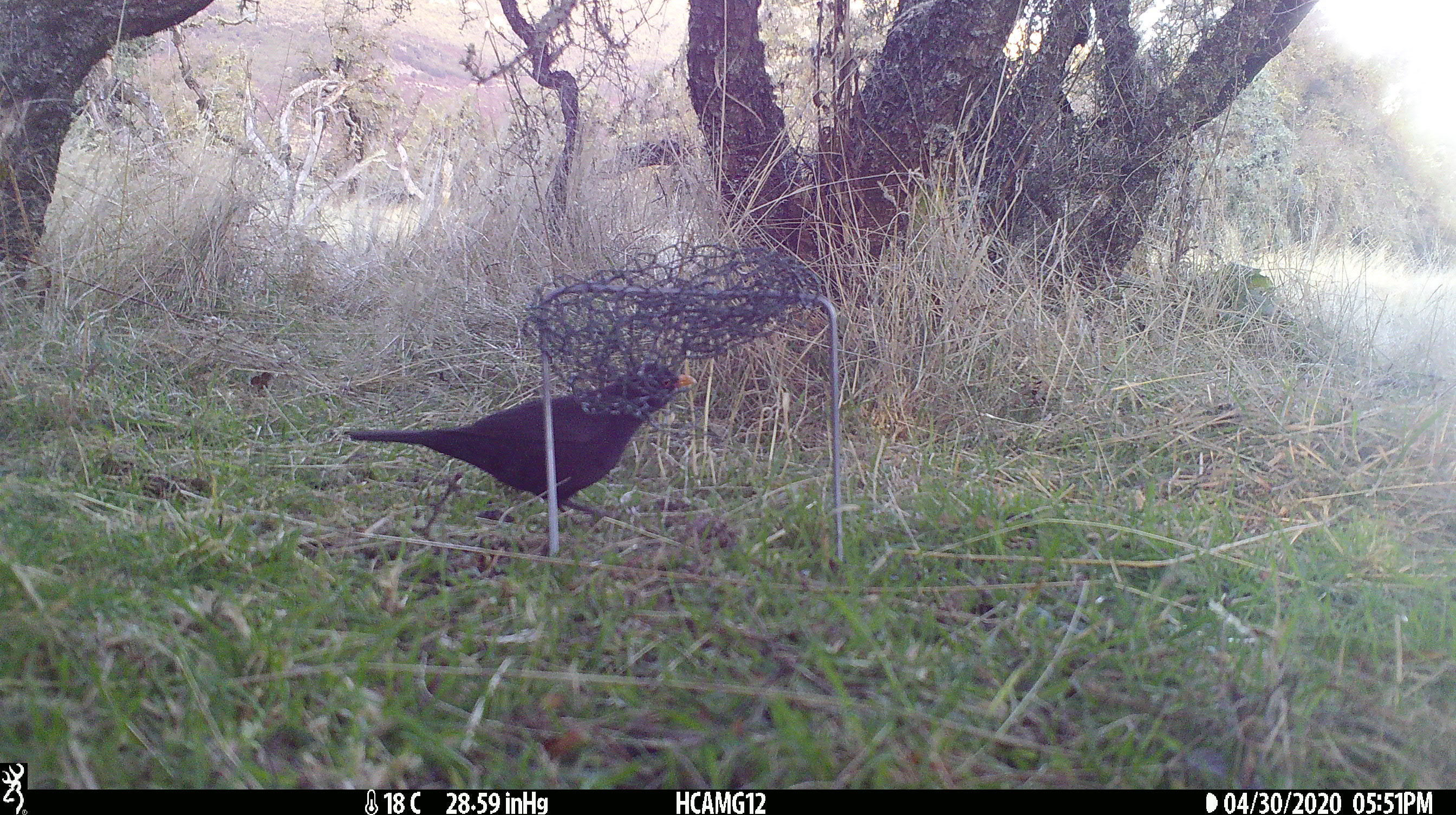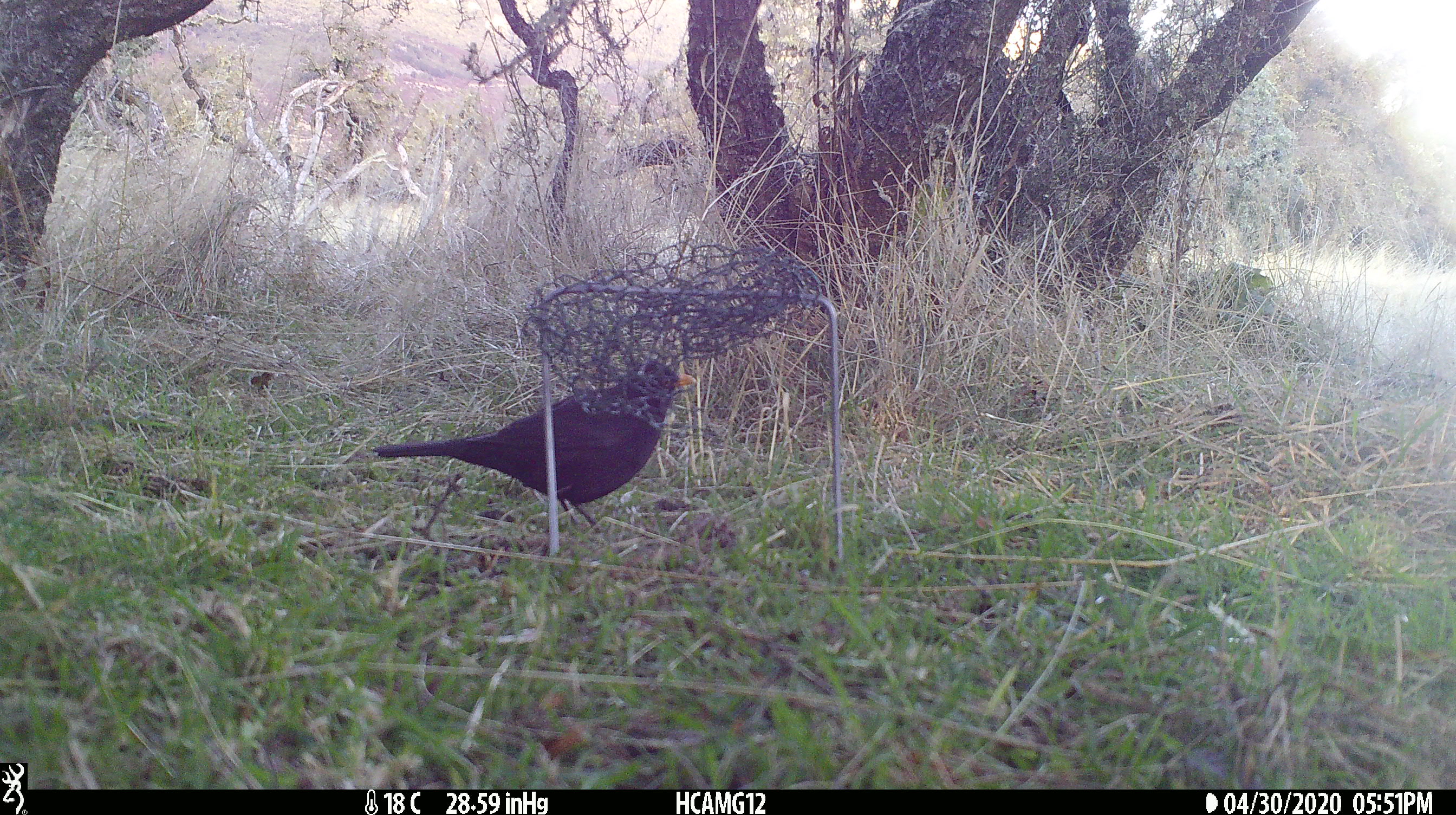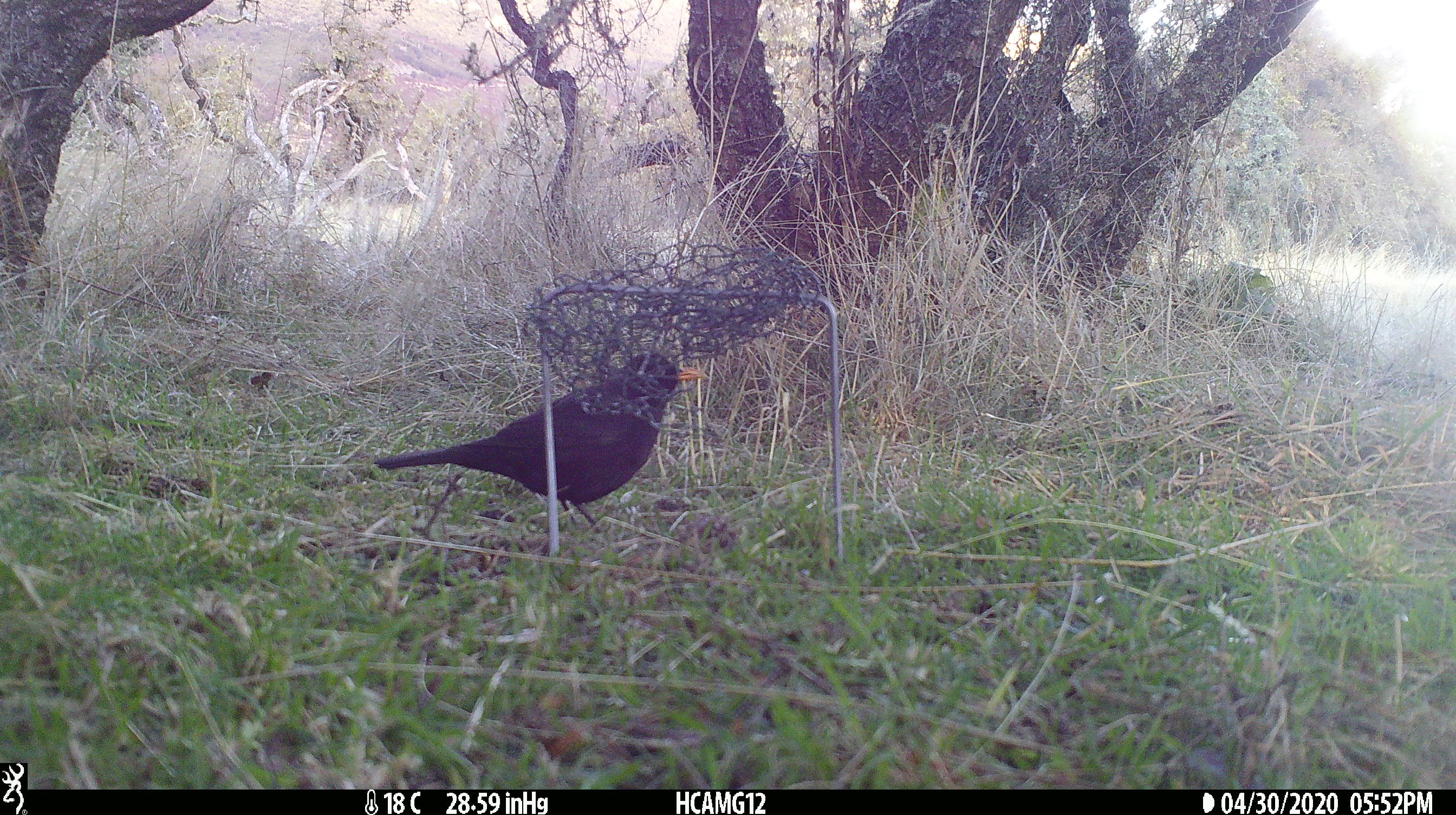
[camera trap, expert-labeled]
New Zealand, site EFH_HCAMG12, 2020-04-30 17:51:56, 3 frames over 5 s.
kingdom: Animalia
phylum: Chordata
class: Aves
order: Passeriformes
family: Turdidae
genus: Turdus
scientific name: Turdus merula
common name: eurasian blackbird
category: blackbird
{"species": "blackbird (eurasian blackbird) (Turdus merula)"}